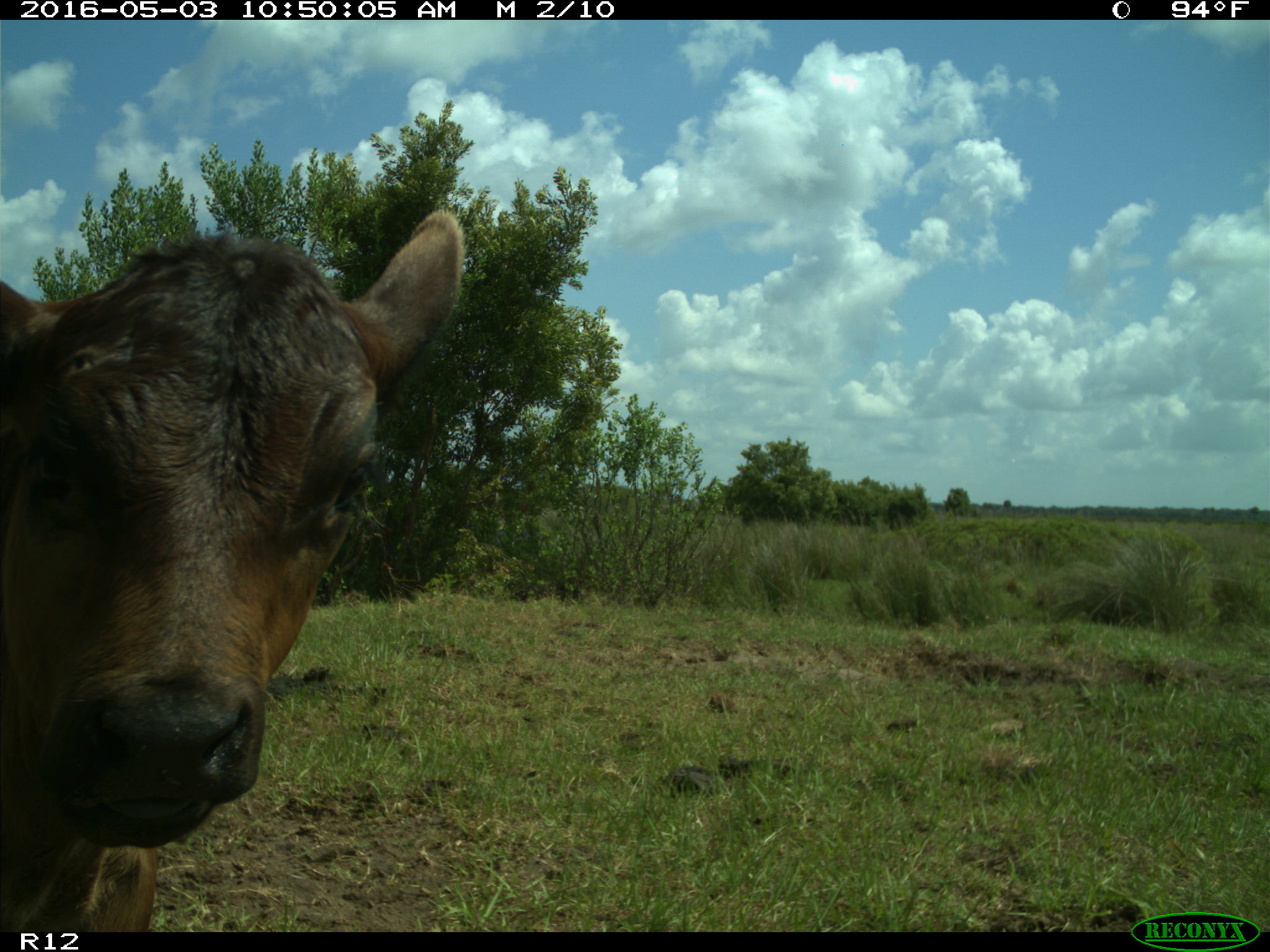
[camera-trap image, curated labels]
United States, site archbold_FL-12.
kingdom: Animalia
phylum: Chordata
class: Mammalia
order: Artiodactyla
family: Bovidae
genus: Bos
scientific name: Bos taurus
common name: domestic cow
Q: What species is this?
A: Bos taurus (domestic cow).